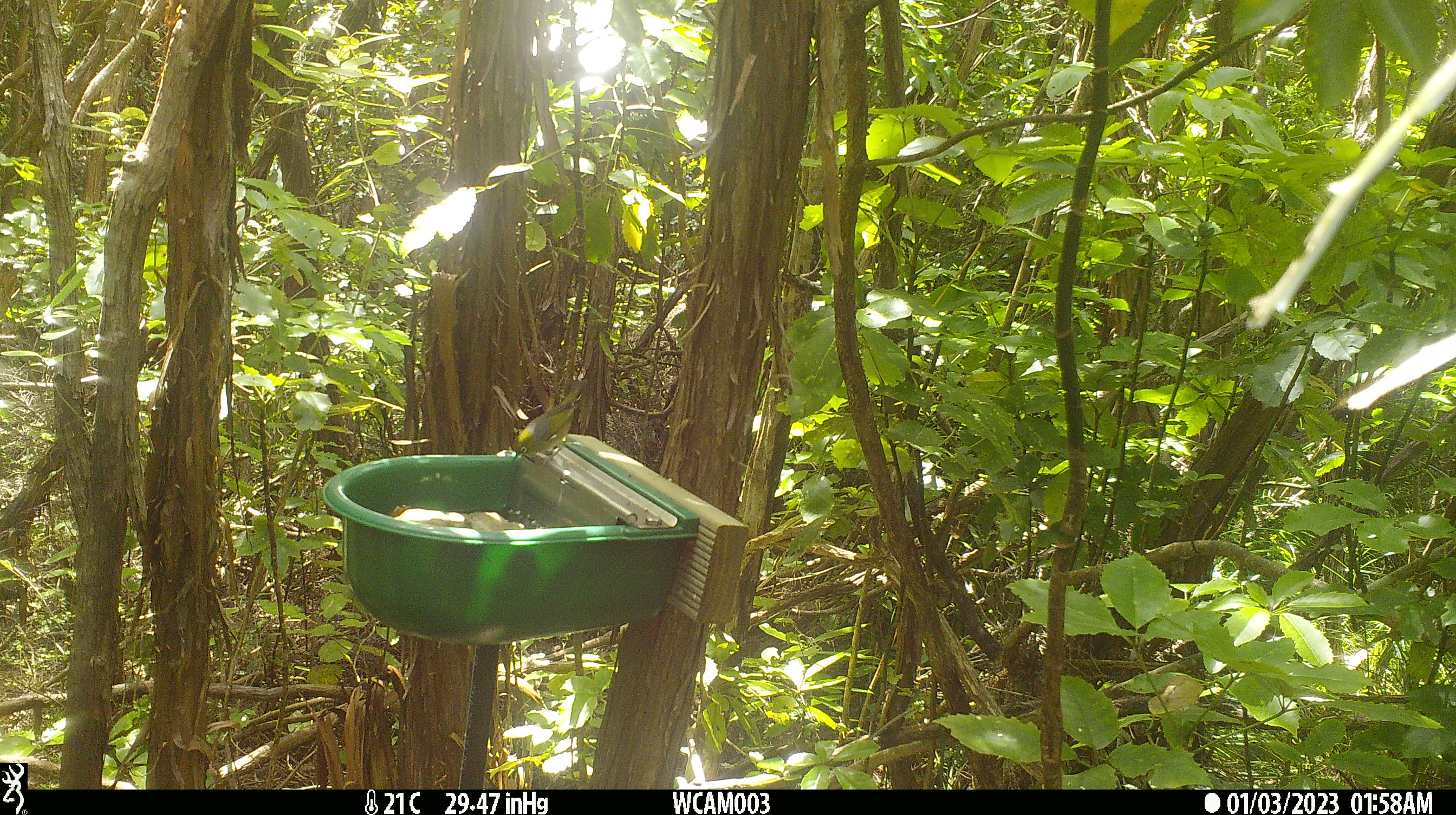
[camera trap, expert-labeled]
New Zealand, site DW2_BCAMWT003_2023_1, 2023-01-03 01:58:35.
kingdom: Animalia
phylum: Chordata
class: Aves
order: Passeriformes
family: Zosteropidae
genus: Zosterops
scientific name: Zosterops lateralis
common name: silvereye